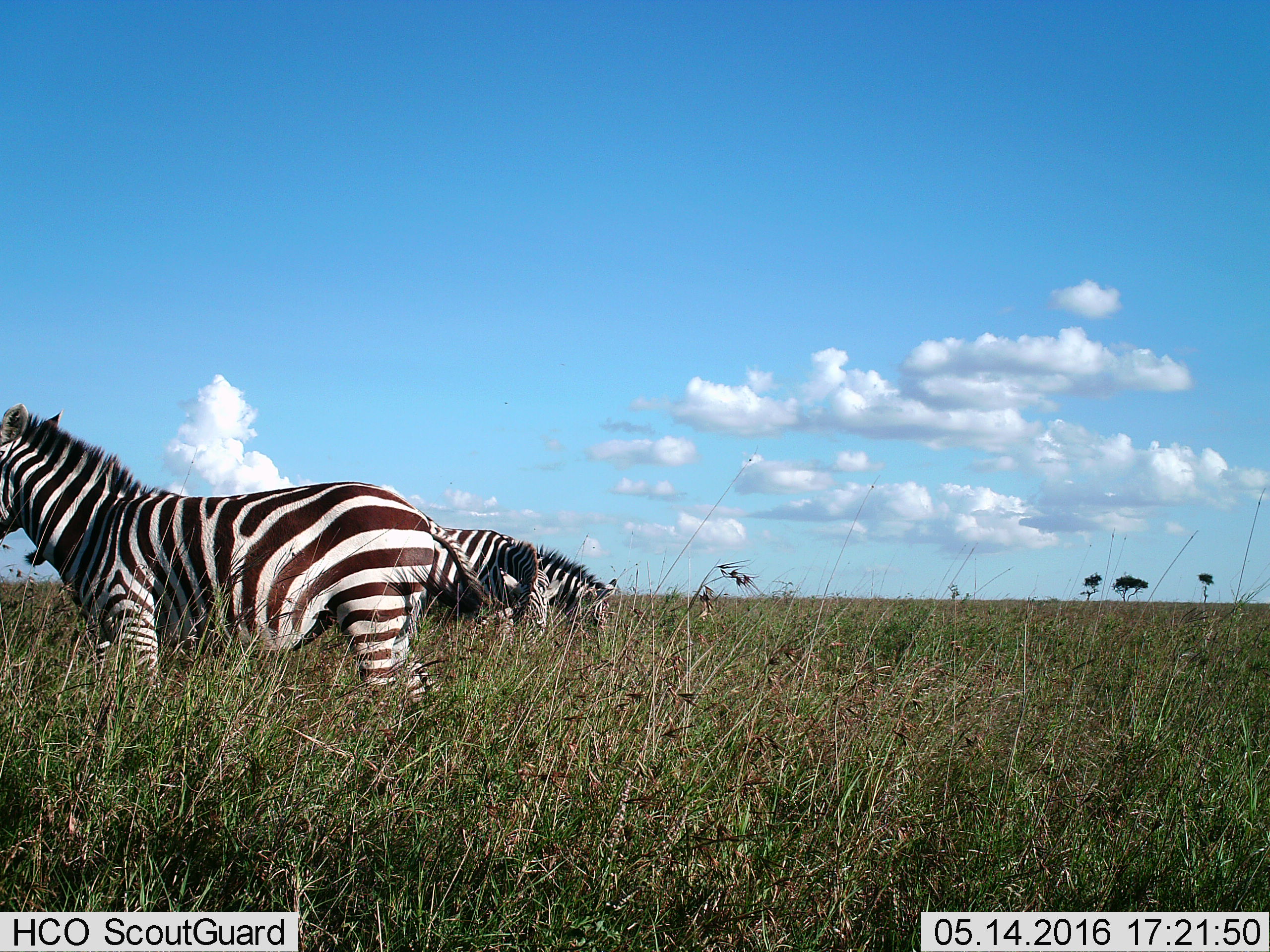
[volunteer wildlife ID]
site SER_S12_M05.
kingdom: Animalia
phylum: Chordata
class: Mammalia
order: Perissodactyla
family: Equidae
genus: Equus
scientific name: Equus quagga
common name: plains zebra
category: zebraplains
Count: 3.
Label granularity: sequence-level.